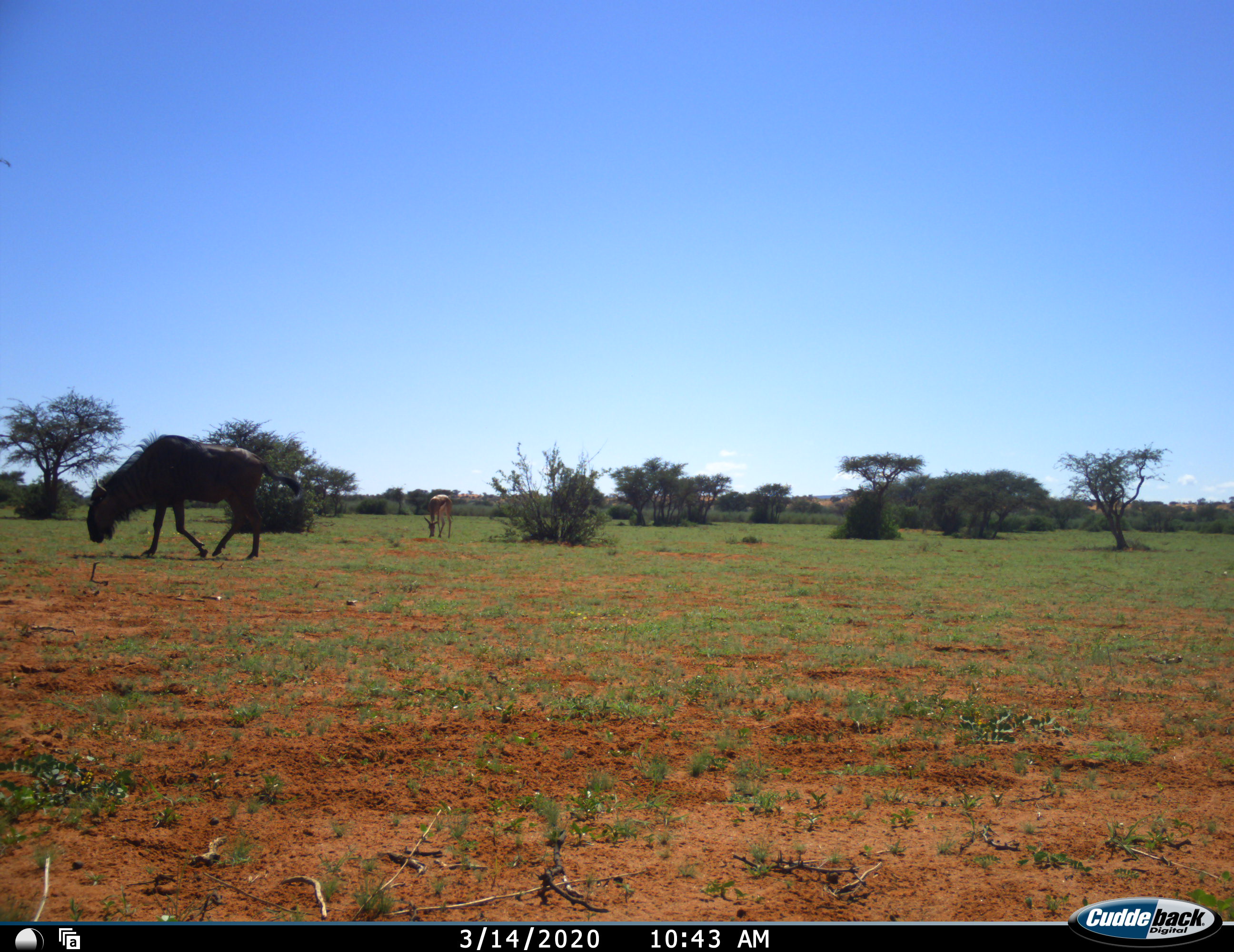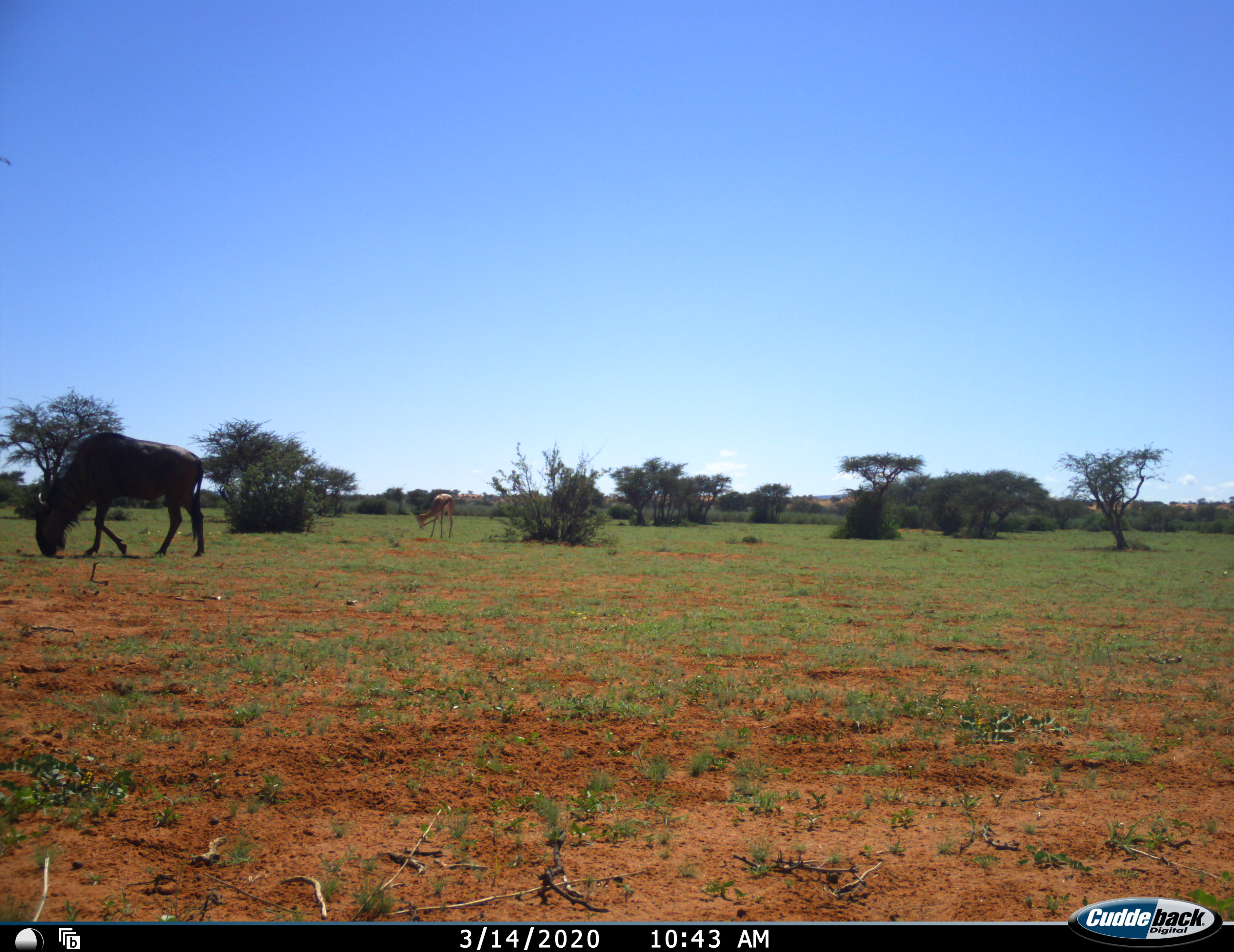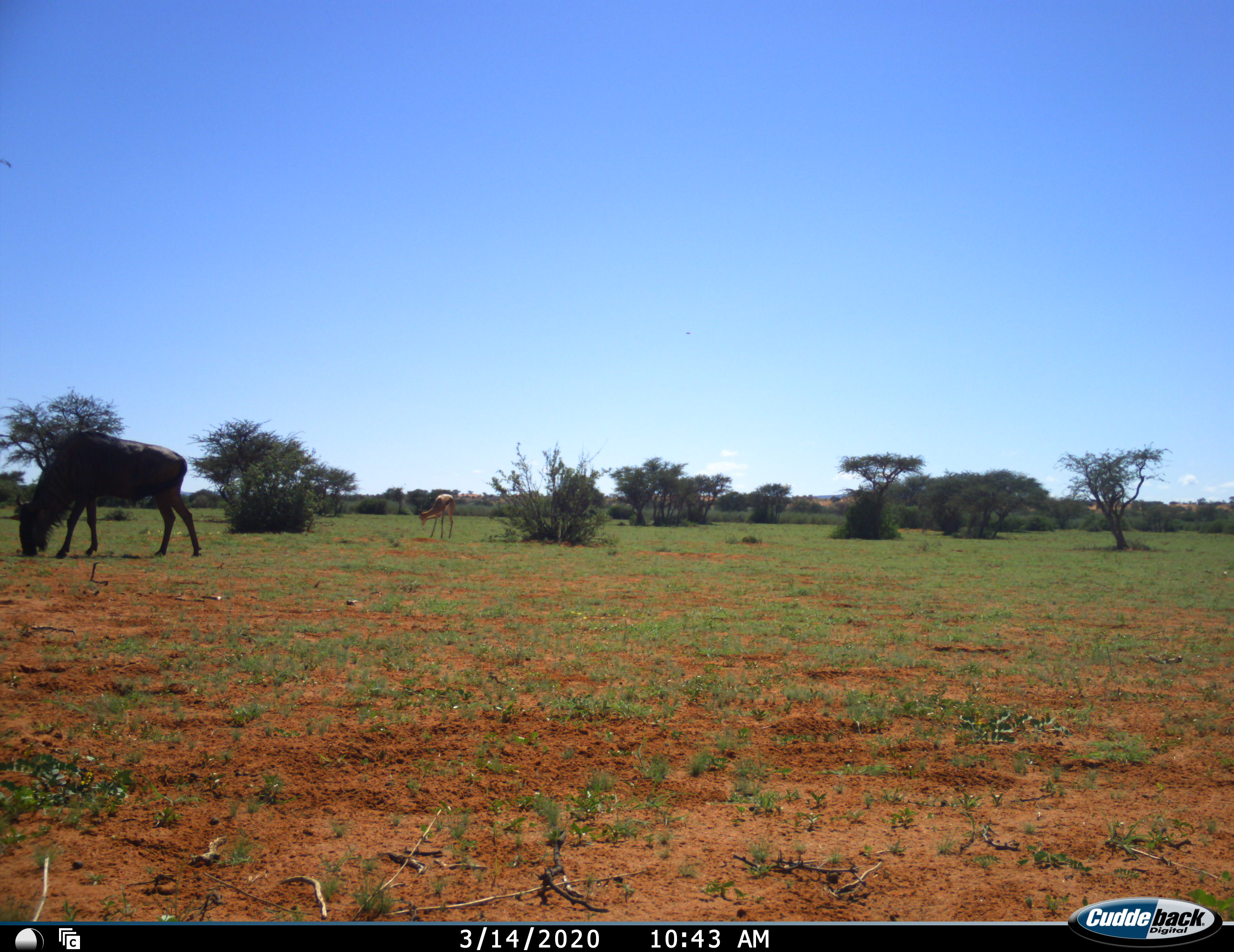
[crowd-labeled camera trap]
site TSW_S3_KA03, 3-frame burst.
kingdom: Animalia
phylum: Chordata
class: Mammalia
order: Artiodactyla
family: Bovidae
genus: Antidorcas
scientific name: Antidorcas marsupialis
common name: springbok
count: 1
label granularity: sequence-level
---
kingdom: Animalia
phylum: Chordata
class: Mammalia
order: Artiodactyla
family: Bovidae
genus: Connochaetes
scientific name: Connochaetes taurinus taurinus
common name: blue wildebeest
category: wildebeestblue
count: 1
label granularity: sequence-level